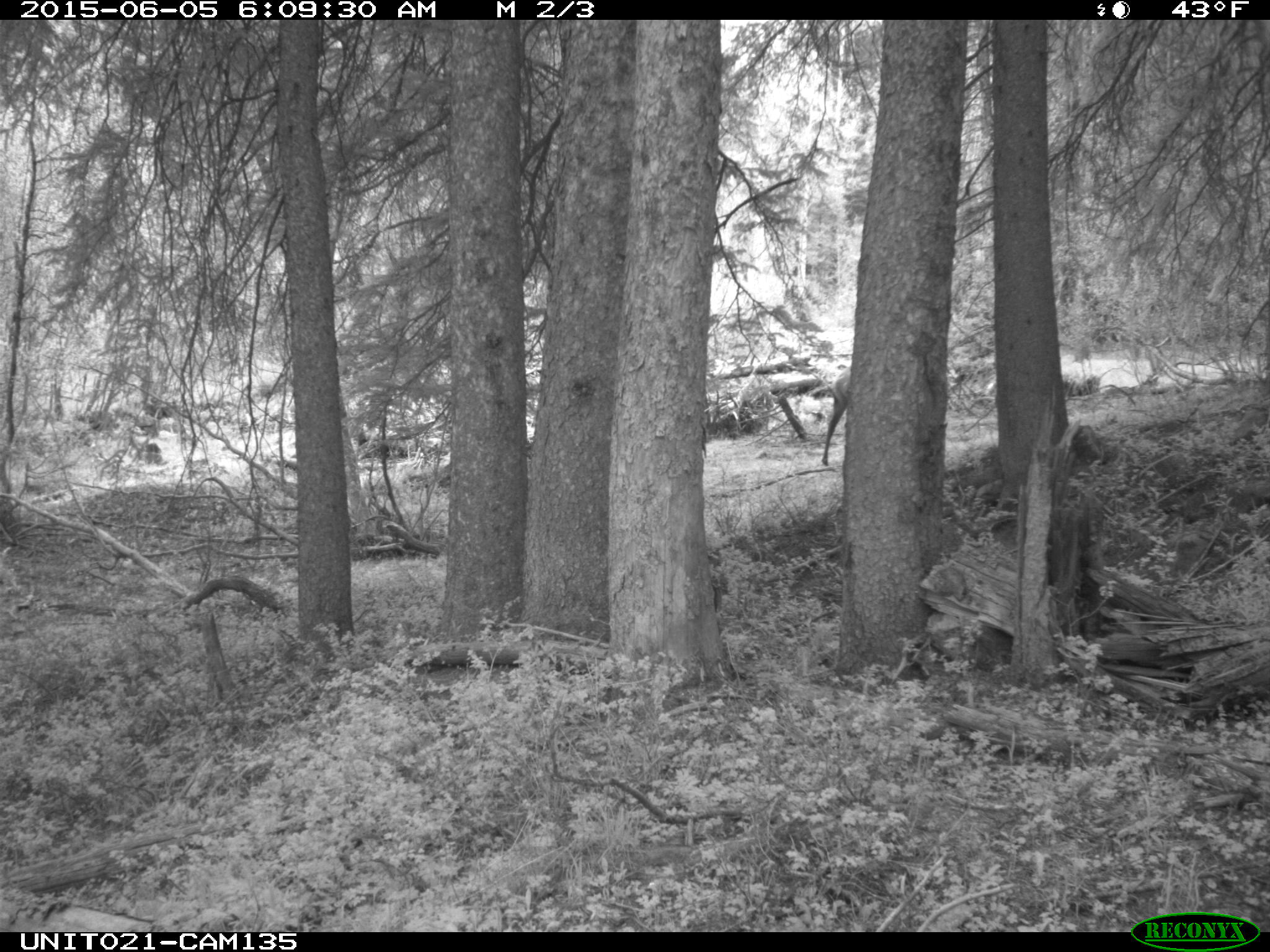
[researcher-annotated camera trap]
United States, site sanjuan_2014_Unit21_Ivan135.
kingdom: Animalia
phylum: Chordata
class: Mammalia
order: Artiodactyla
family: Cervidae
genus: Cervus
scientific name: Cervus elaphus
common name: red deer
Cervus elaphus (red deer).